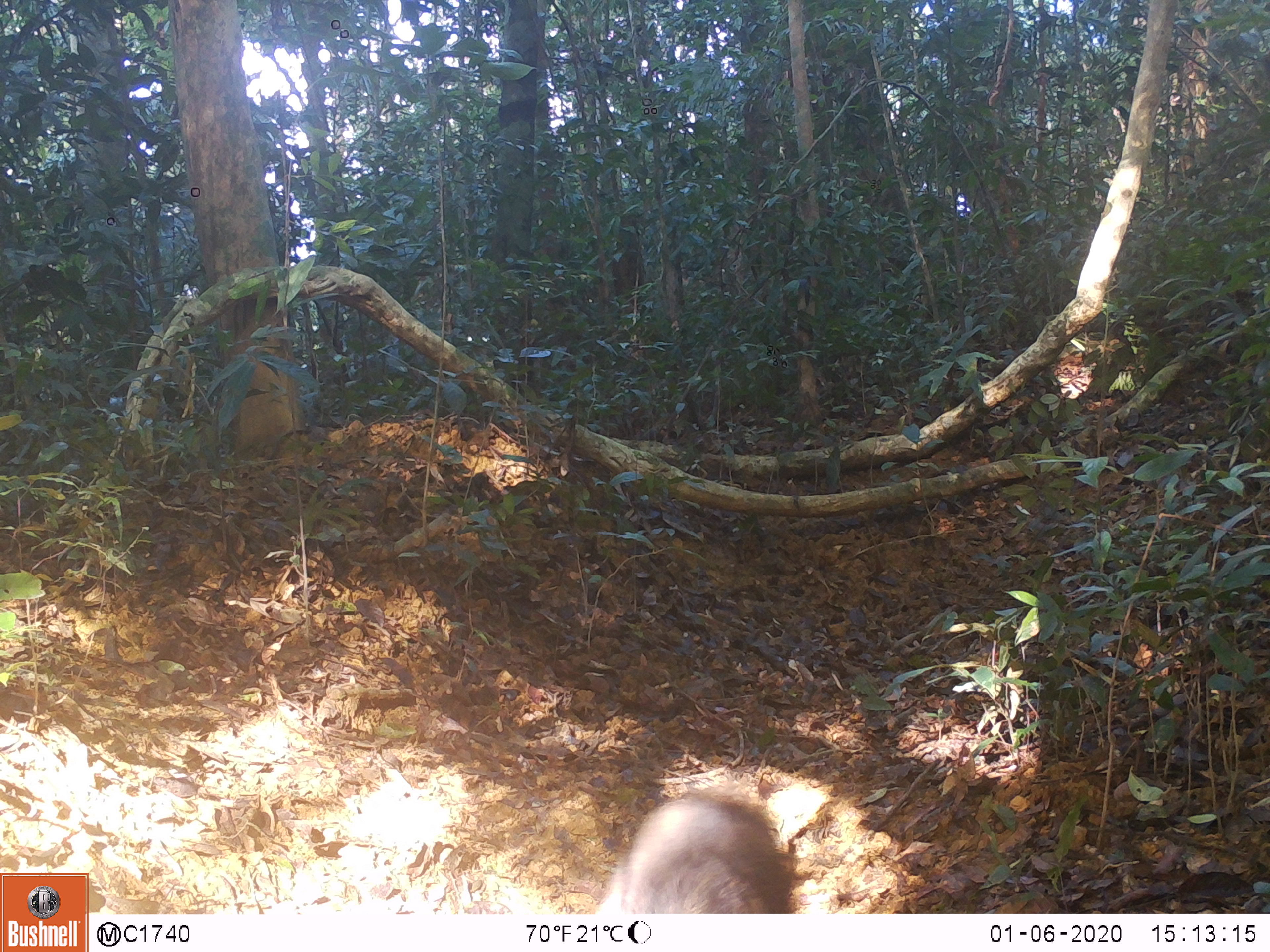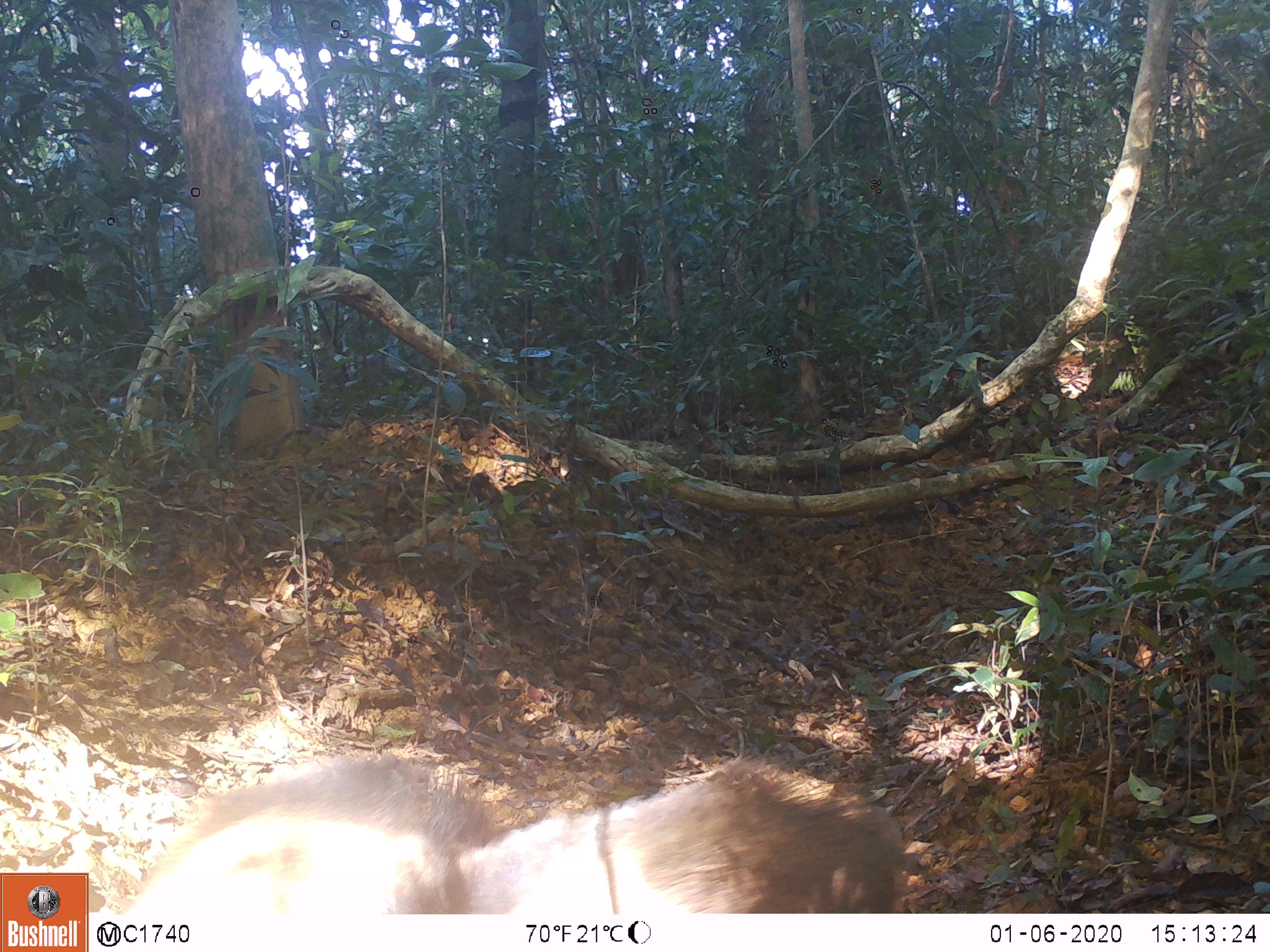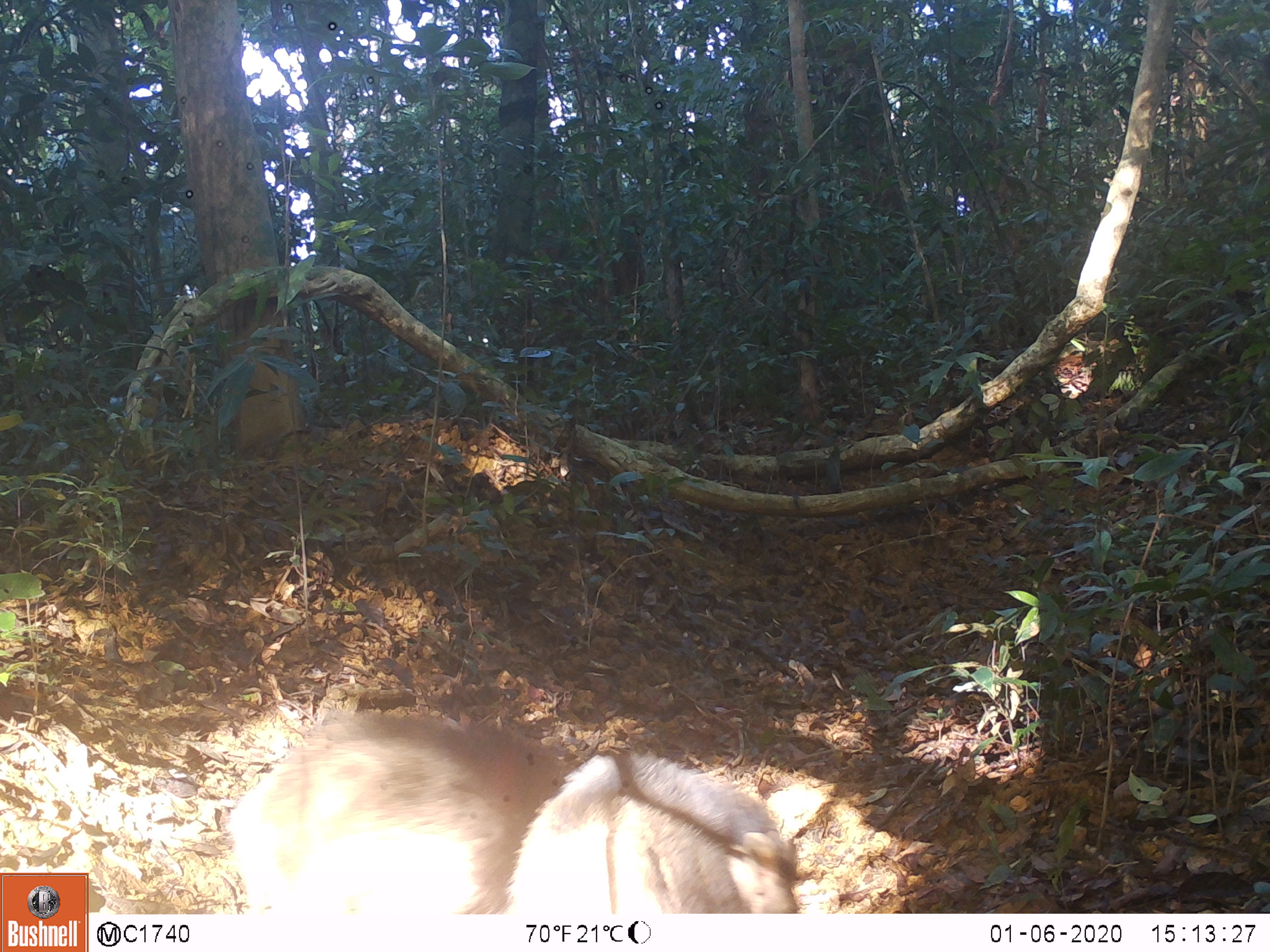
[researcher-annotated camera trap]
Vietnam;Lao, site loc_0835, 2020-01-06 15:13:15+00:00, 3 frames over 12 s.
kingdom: Animalia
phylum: Chordata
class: Mammalia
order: Artiodactyla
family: Suidae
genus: Sus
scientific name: Sus scrofa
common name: eurasian wild pig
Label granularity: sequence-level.